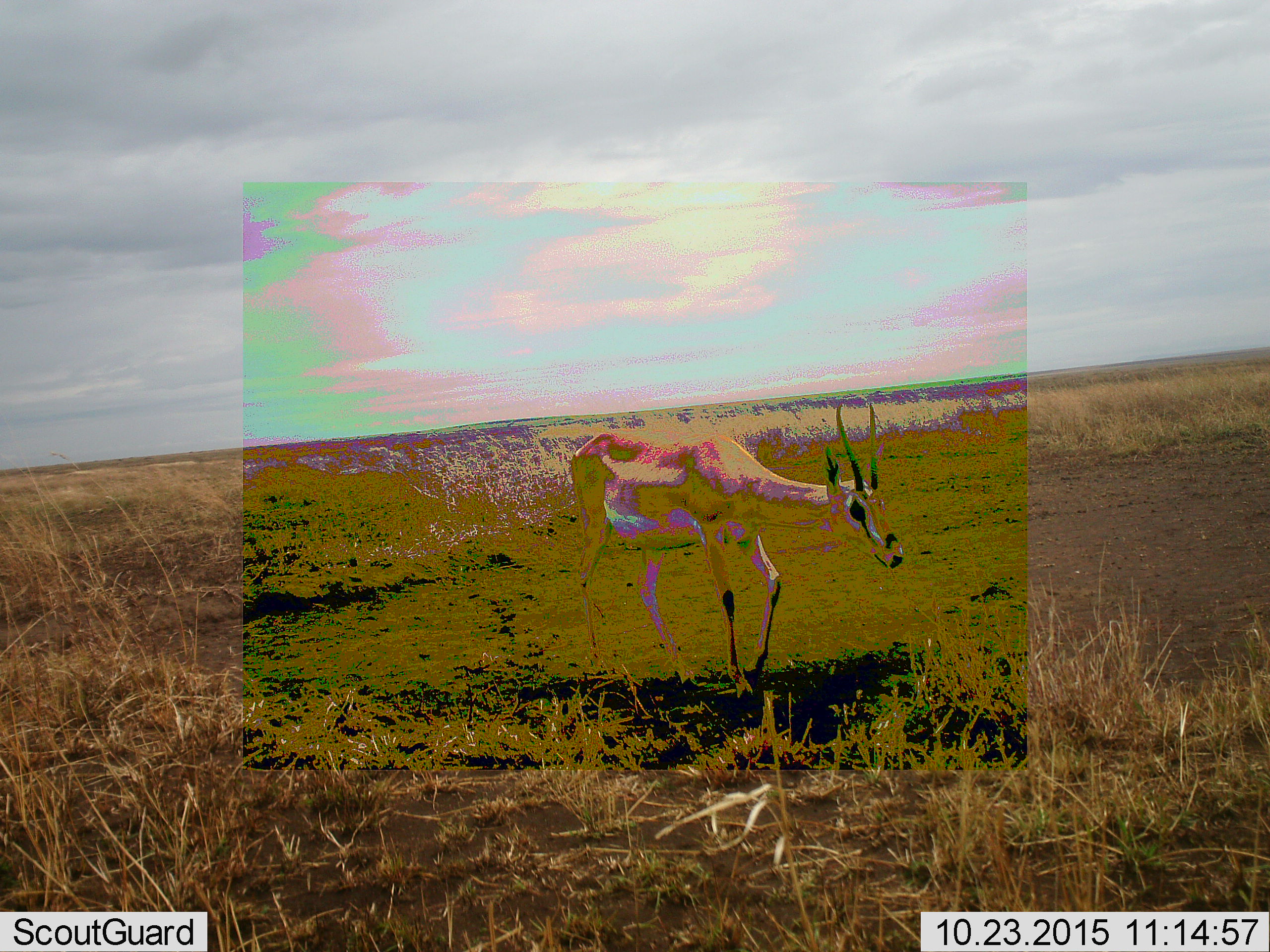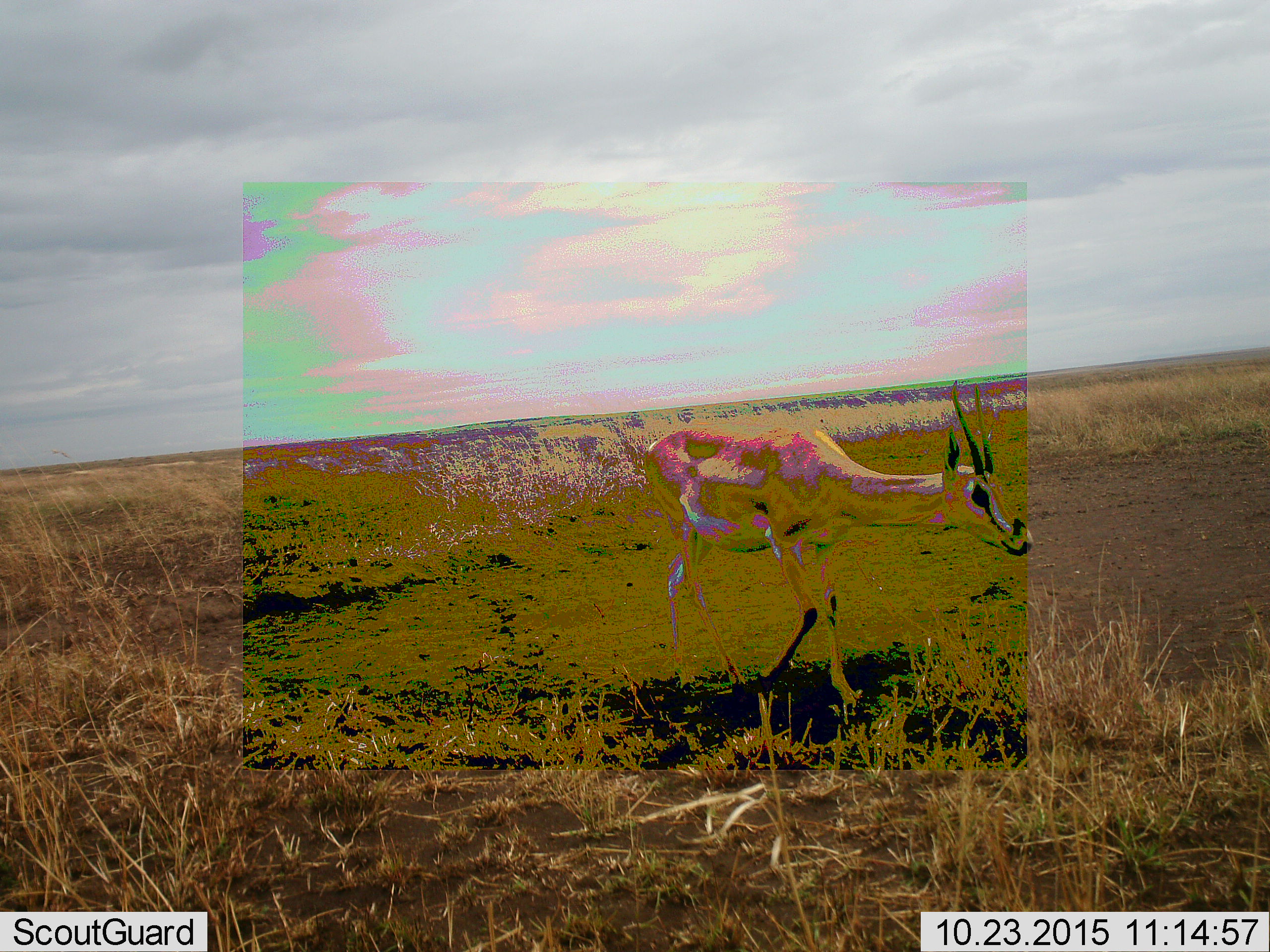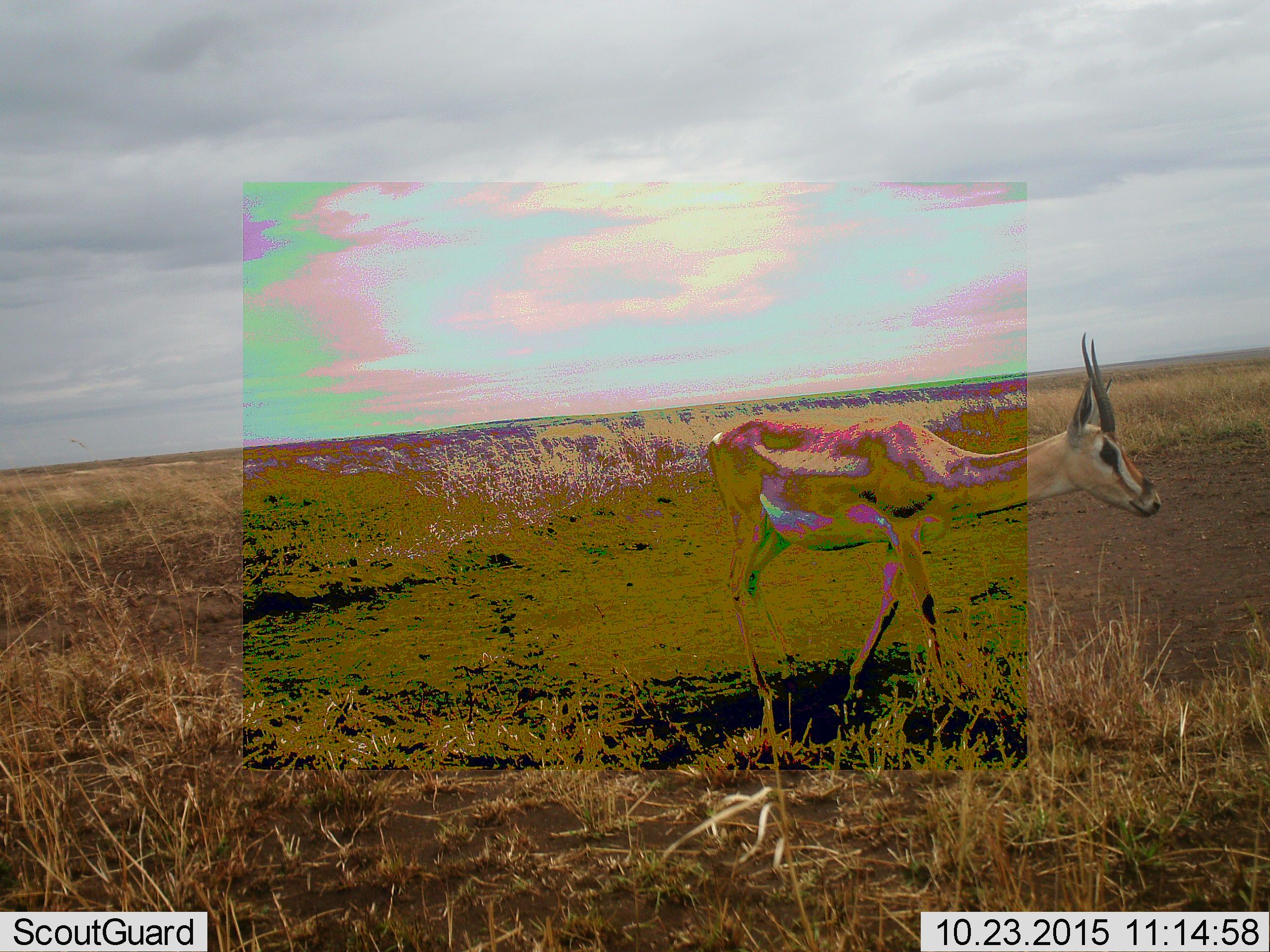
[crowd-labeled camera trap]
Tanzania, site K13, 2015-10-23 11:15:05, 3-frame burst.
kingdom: Animalia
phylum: Chordata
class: Mammalia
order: Artiodactyla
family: Bovidae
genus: Nanger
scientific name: Nanger granti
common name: grant's gazelle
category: gazellegrants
Gazellegrants (grant's gazelle) (Nanger granti), count 1. Behavior (volunteer vote fractions): standing 14%, resting 0%, moving 86%, interacting 0%. Young present (vote fraction): 0%. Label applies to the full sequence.